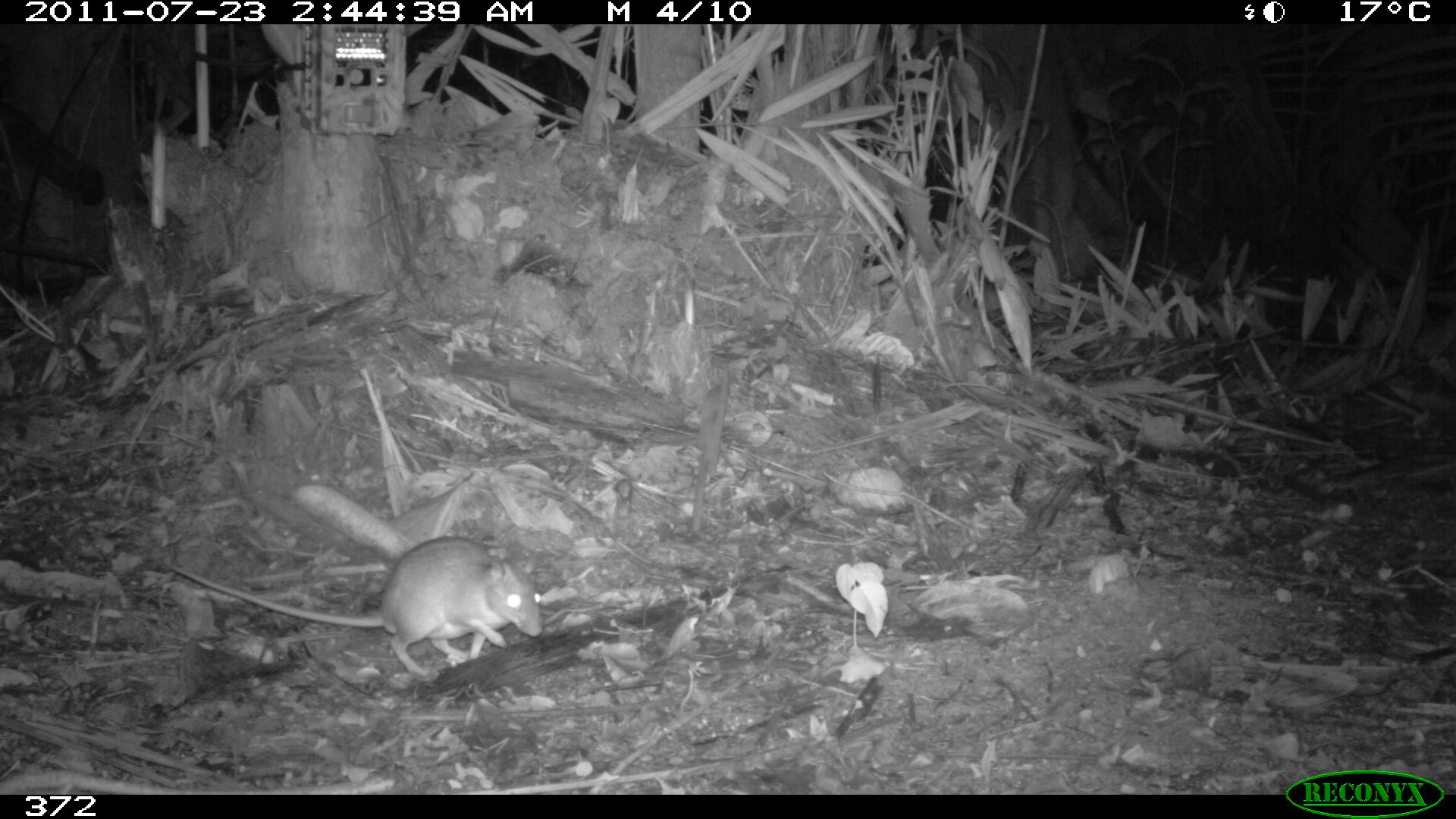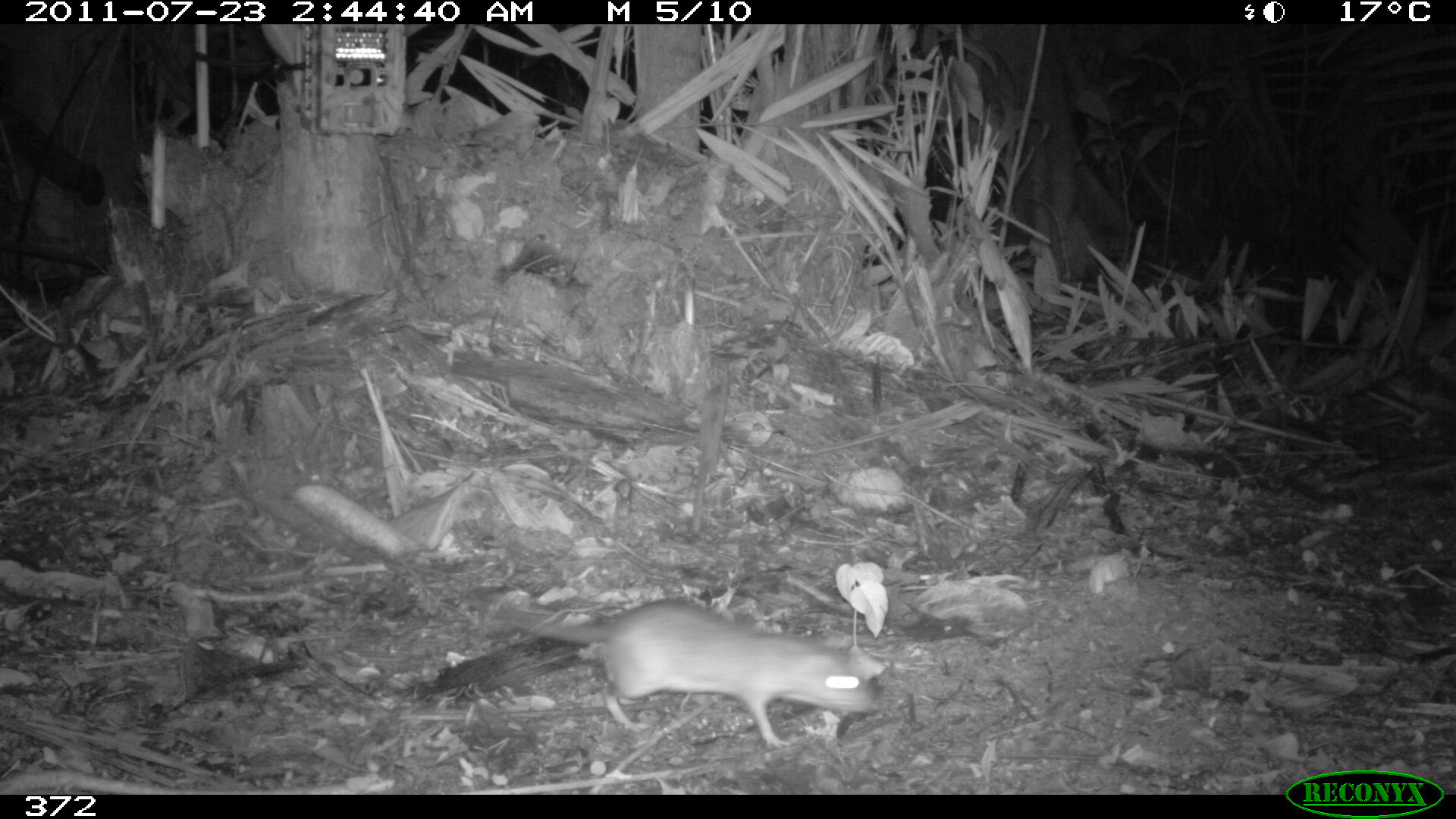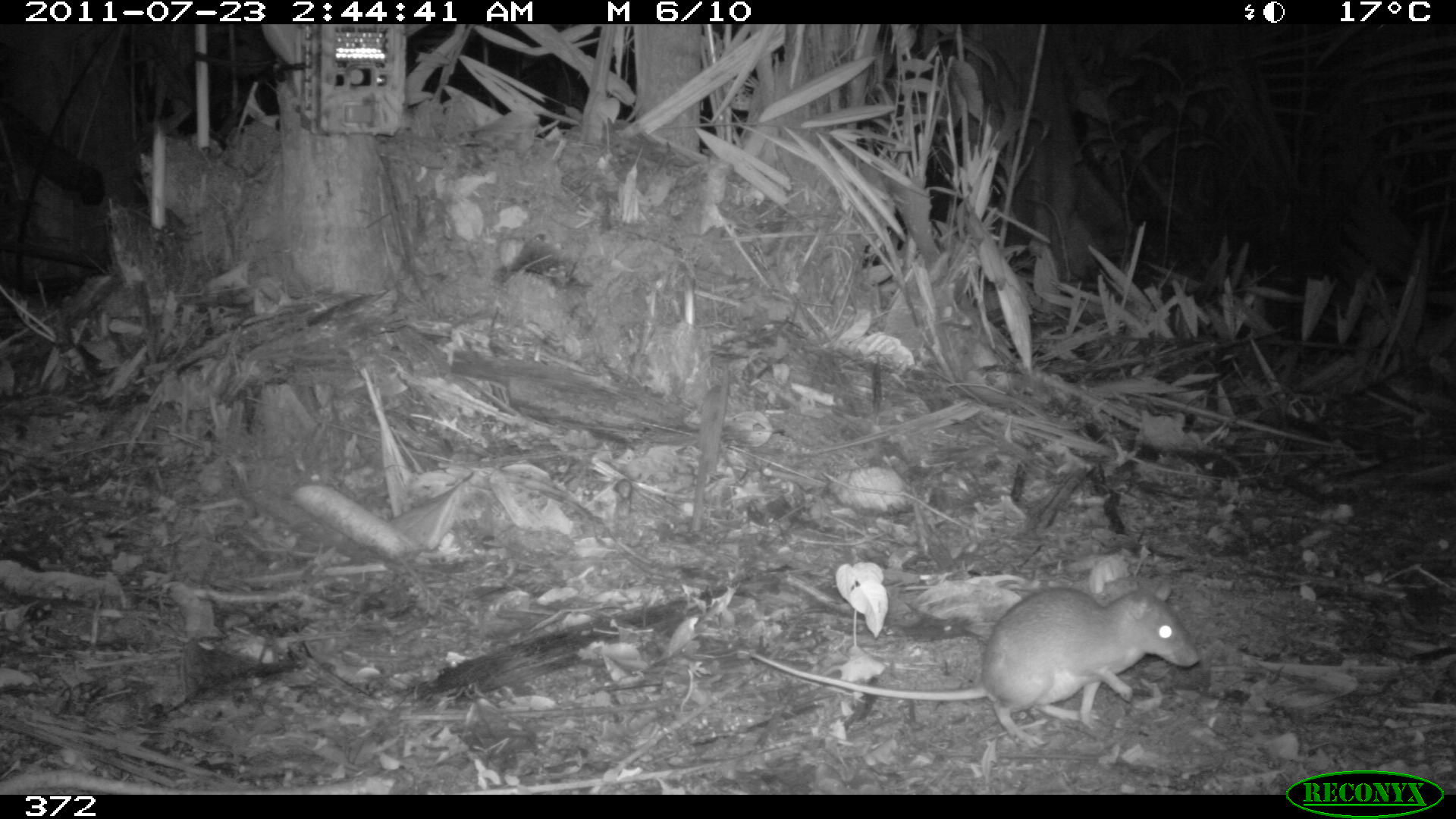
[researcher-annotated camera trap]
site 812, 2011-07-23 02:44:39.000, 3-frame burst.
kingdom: Animalia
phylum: Chordata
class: Mammalia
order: Rodentia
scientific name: Rodentia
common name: rodents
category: unknown rodent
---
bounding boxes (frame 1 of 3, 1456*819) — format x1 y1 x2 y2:
unknown rodent: 173 534 542 682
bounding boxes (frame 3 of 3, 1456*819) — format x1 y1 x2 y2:
unknown rodent: 749 589 1199 744